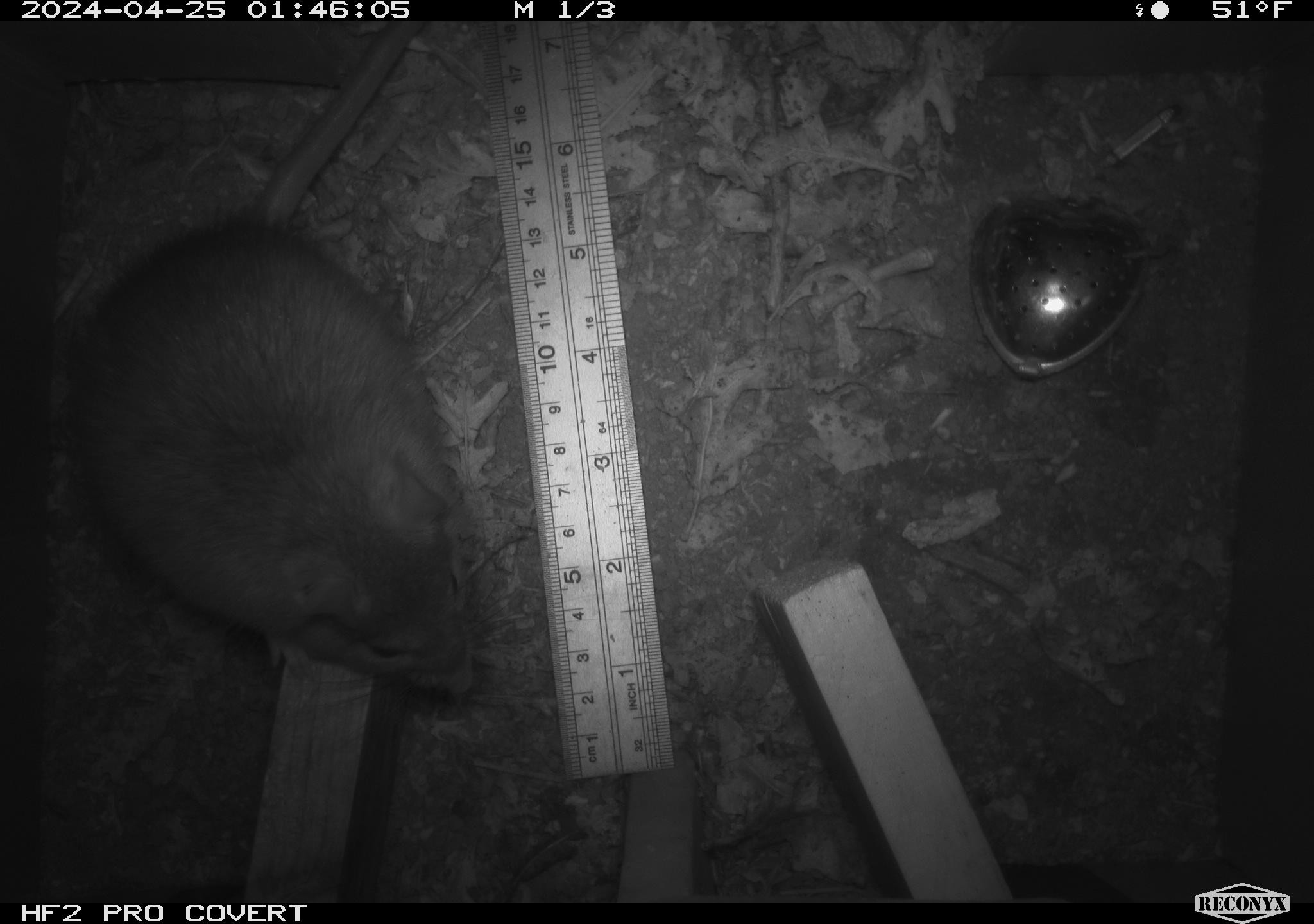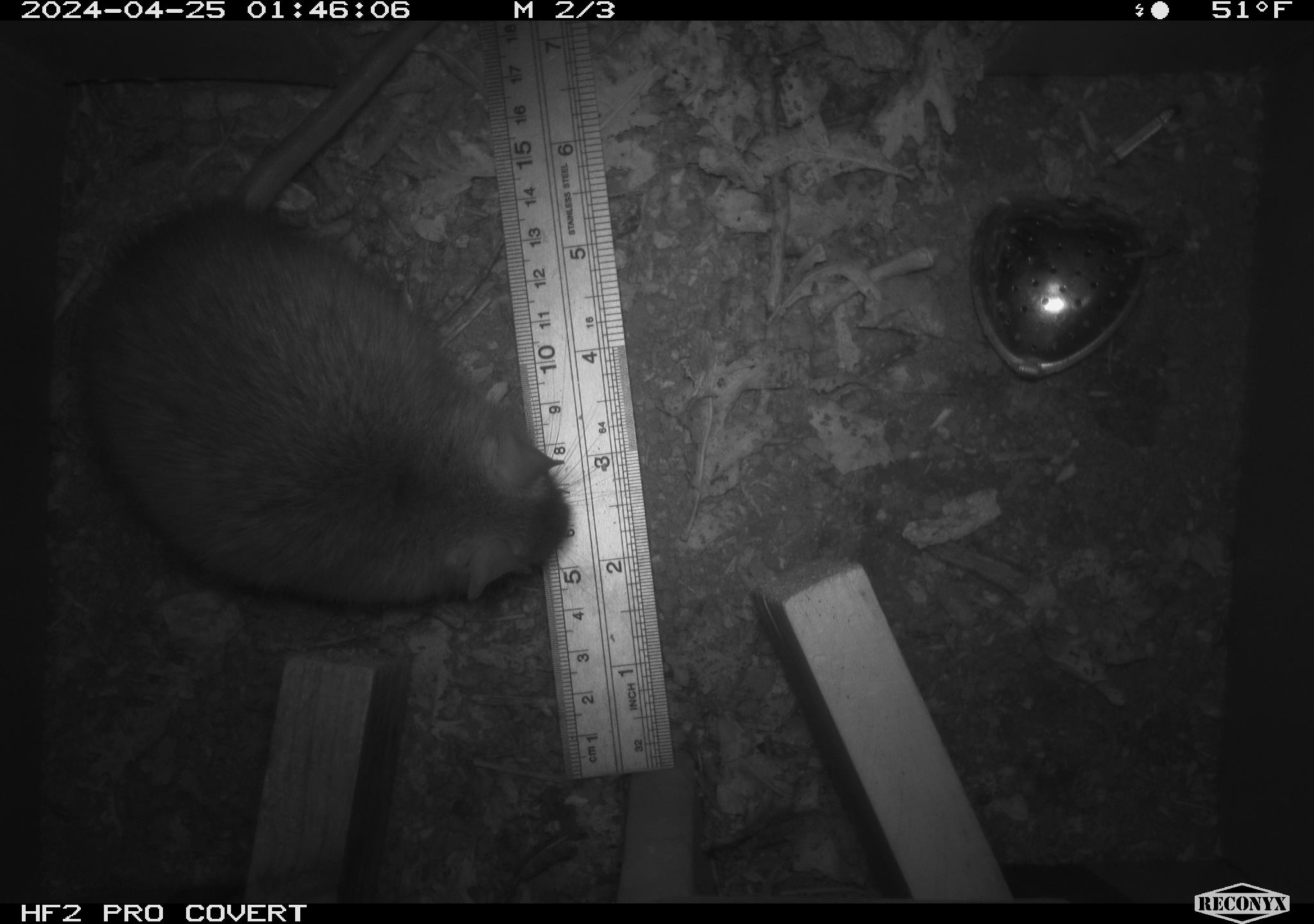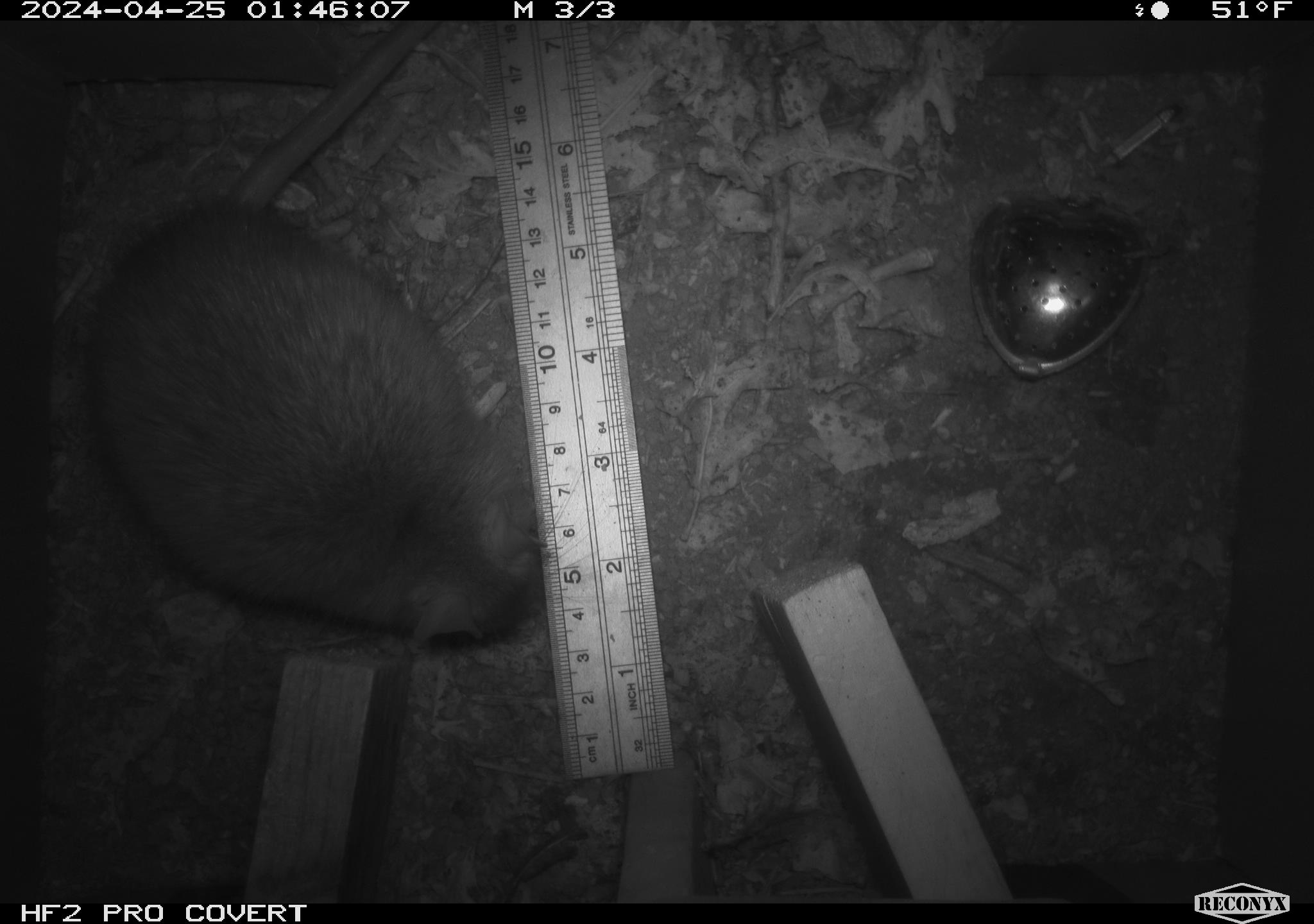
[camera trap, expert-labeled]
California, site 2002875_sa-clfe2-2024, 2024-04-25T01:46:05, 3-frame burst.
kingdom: Animalia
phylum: Chordata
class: Mammalia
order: Rodentia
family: Muridae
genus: Rattus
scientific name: Rattus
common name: rat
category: rattus species